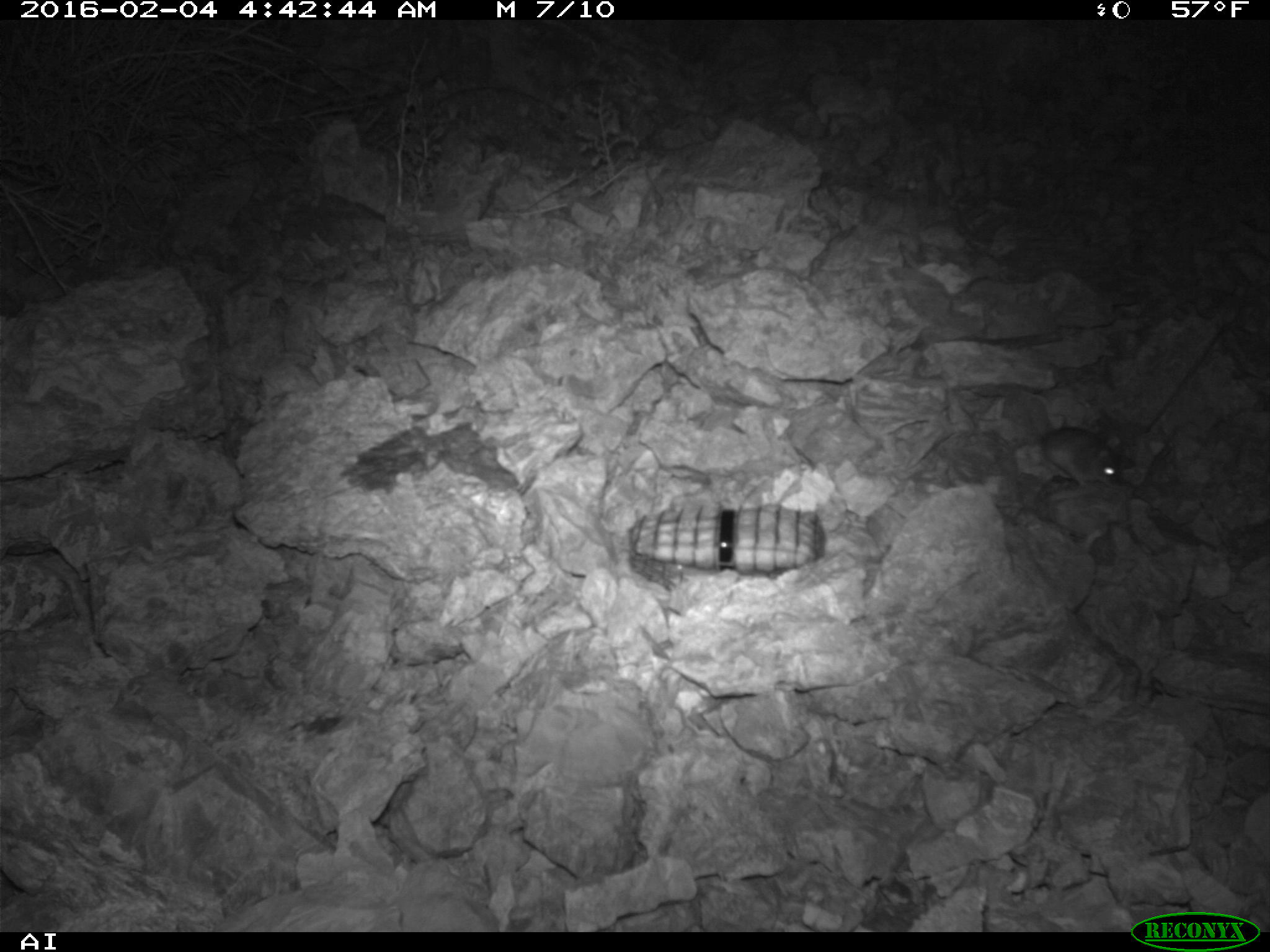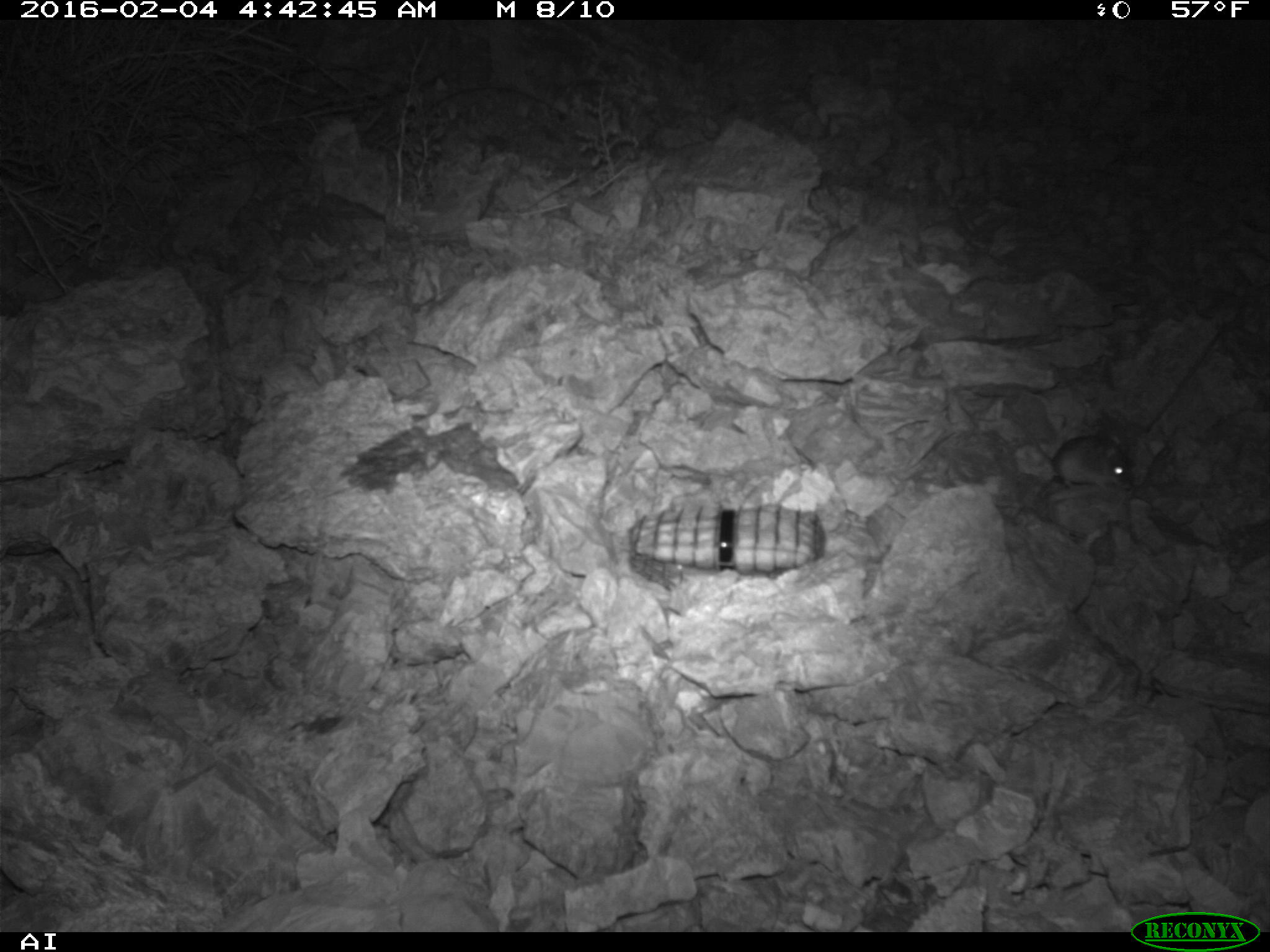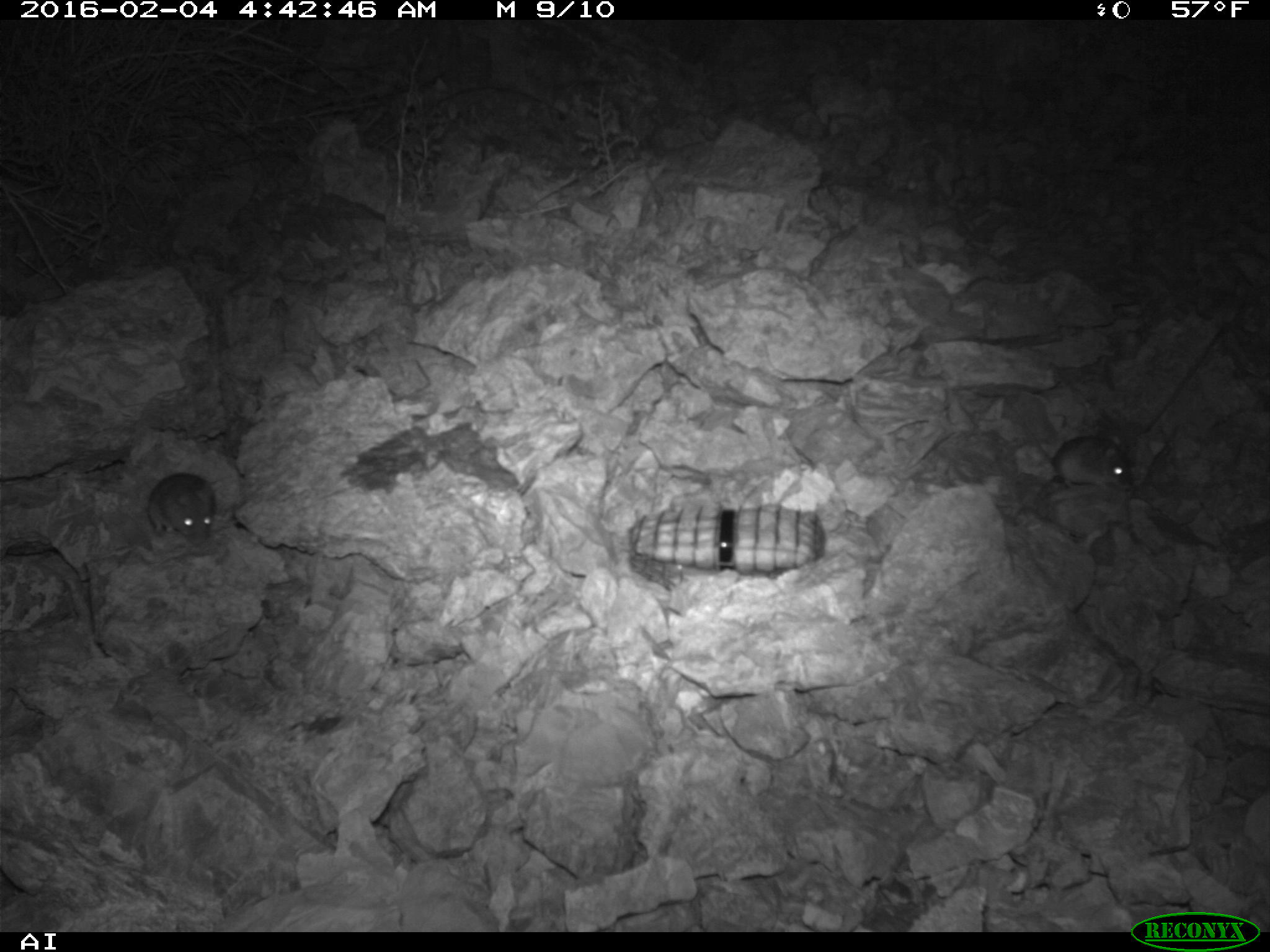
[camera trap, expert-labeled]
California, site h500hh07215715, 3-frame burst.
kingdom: Animalia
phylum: Chordata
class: Mammalia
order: Rodentia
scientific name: Rodentia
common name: rodent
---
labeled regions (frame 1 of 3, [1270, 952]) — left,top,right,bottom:
rodent: 1032,423,1122,495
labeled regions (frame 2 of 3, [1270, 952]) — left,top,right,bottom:
rodent: 1003,403,1134,491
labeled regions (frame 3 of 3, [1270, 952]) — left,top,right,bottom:
rodent: 1004,395,1132,493; 143,472,215,551